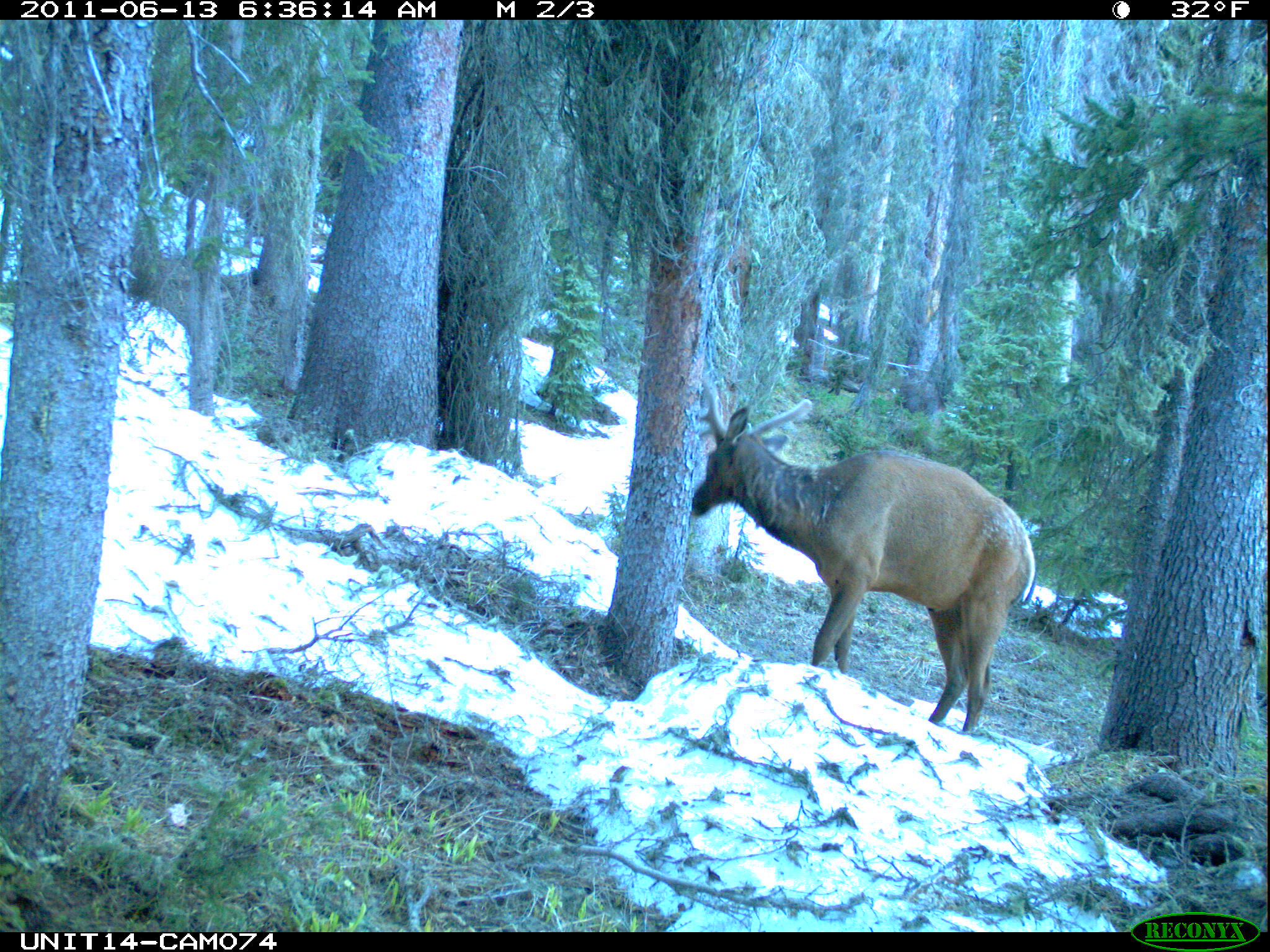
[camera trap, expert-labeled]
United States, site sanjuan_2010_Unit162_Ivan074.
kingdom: Animalia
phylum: Chordata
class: Mammalia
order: Artiodactyla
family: Cervidae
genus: Cervus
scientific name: Cervus elaphus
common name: red deer